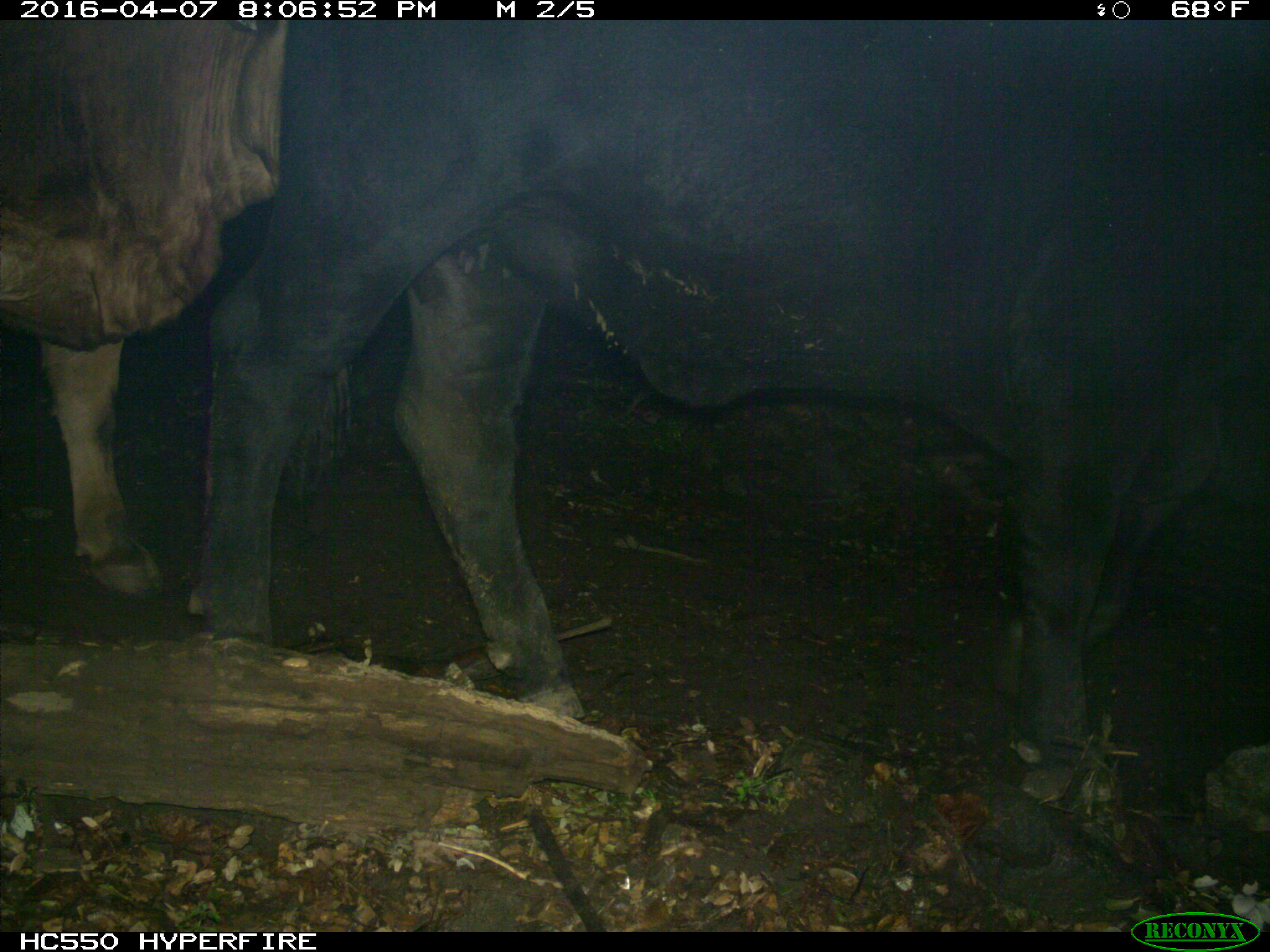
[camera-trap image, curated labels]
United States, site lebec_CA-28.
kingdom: Animalia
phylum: Chordata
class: Mammalia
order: Artiodactyla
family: Bovidae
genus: Bos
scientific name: Bos taurus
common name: domestic cow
Bos taurus (domestic cow).